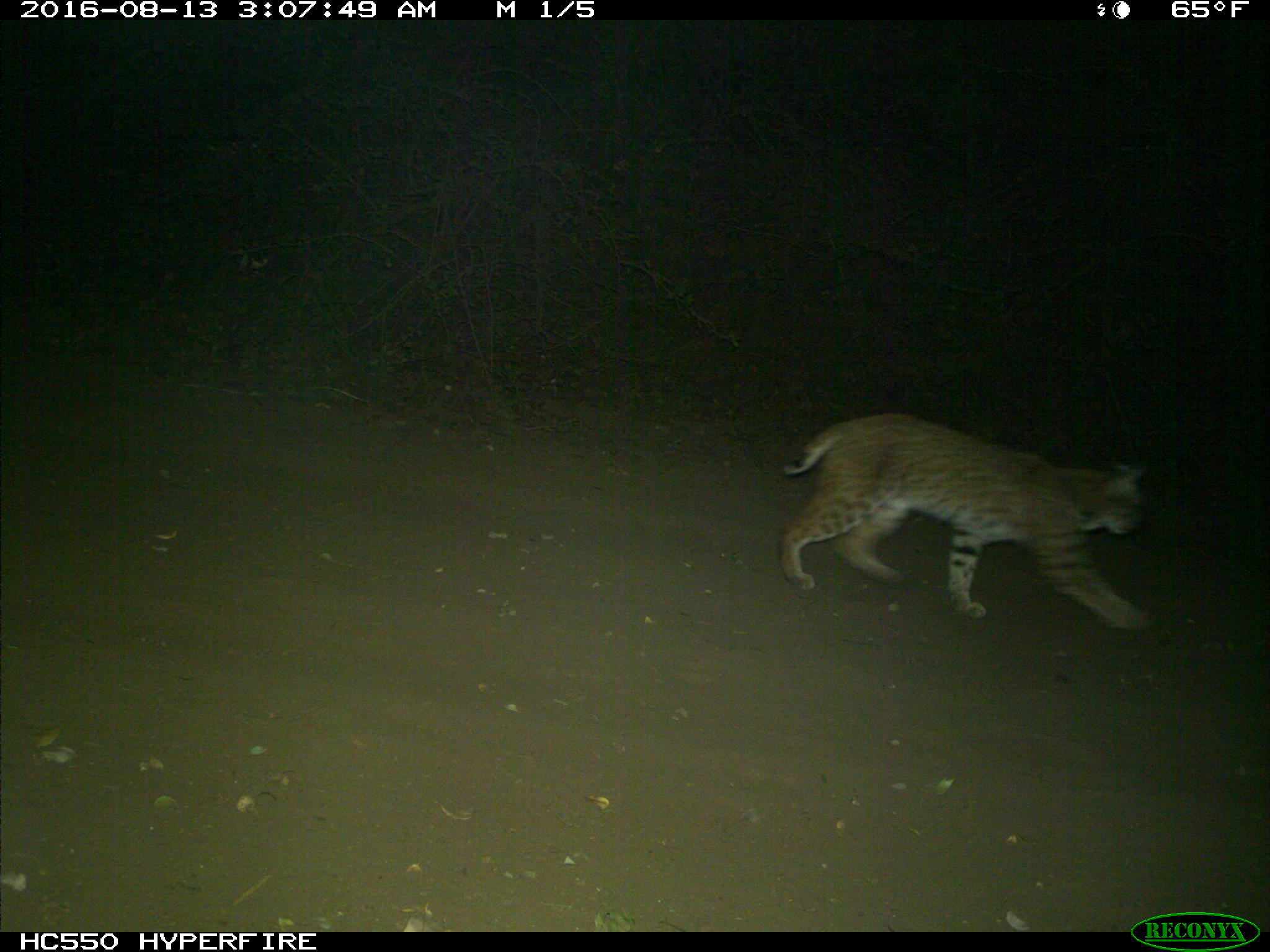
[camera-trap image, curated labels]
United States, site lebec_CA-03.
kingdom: Animalia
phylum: Chordata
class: Mammalia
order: Carnivora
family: Felidae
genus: Lynx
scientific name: Lynx rufus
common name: bobcat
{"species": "Lynx rufus (bobcat)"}